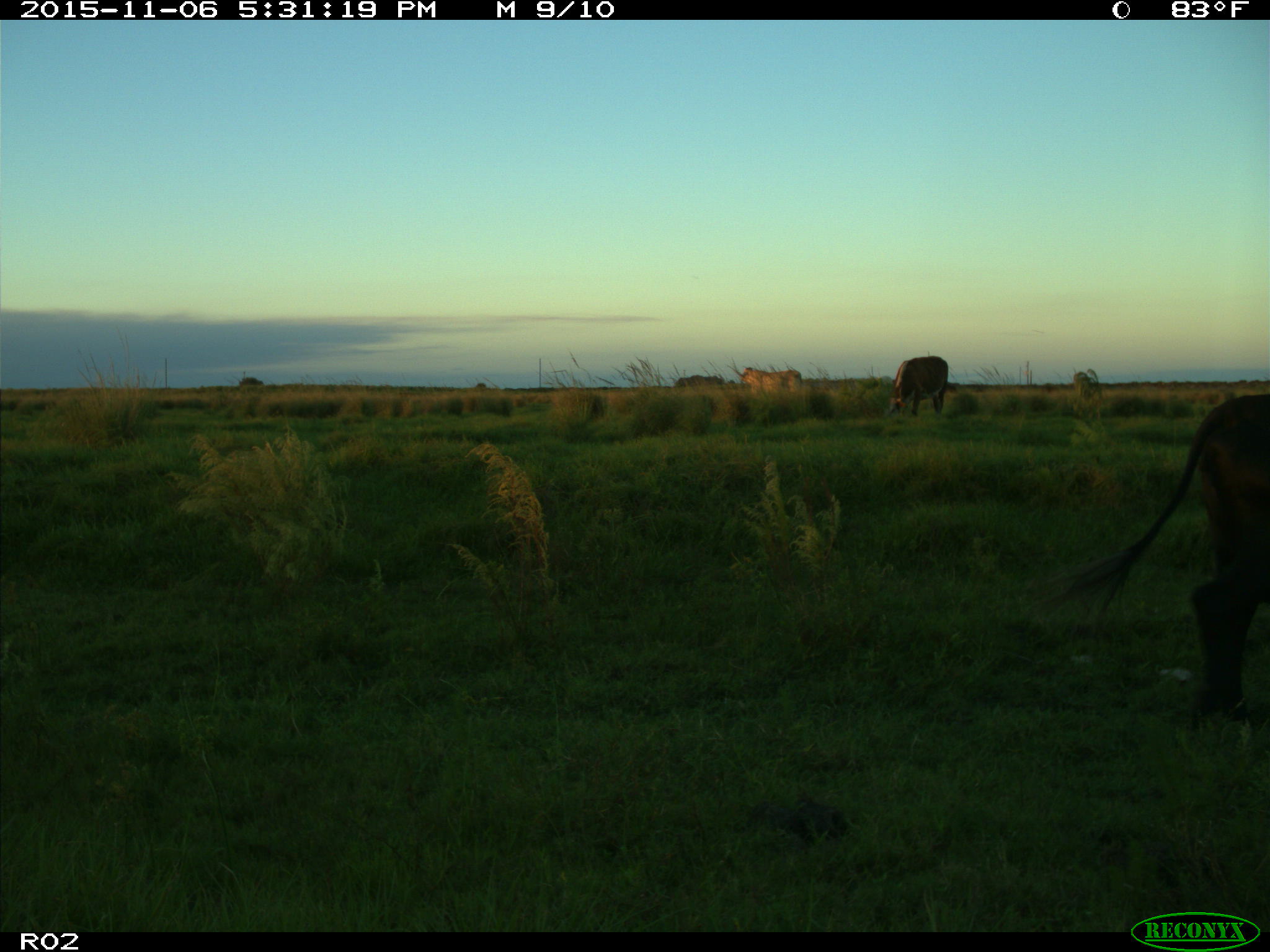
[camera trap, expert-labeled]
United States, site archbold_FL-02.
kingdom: Animalia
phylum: Chordata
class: Mammalia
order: Artiodactyla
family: Bovidae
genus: Bos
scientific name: Bos taurus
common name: domestic cow